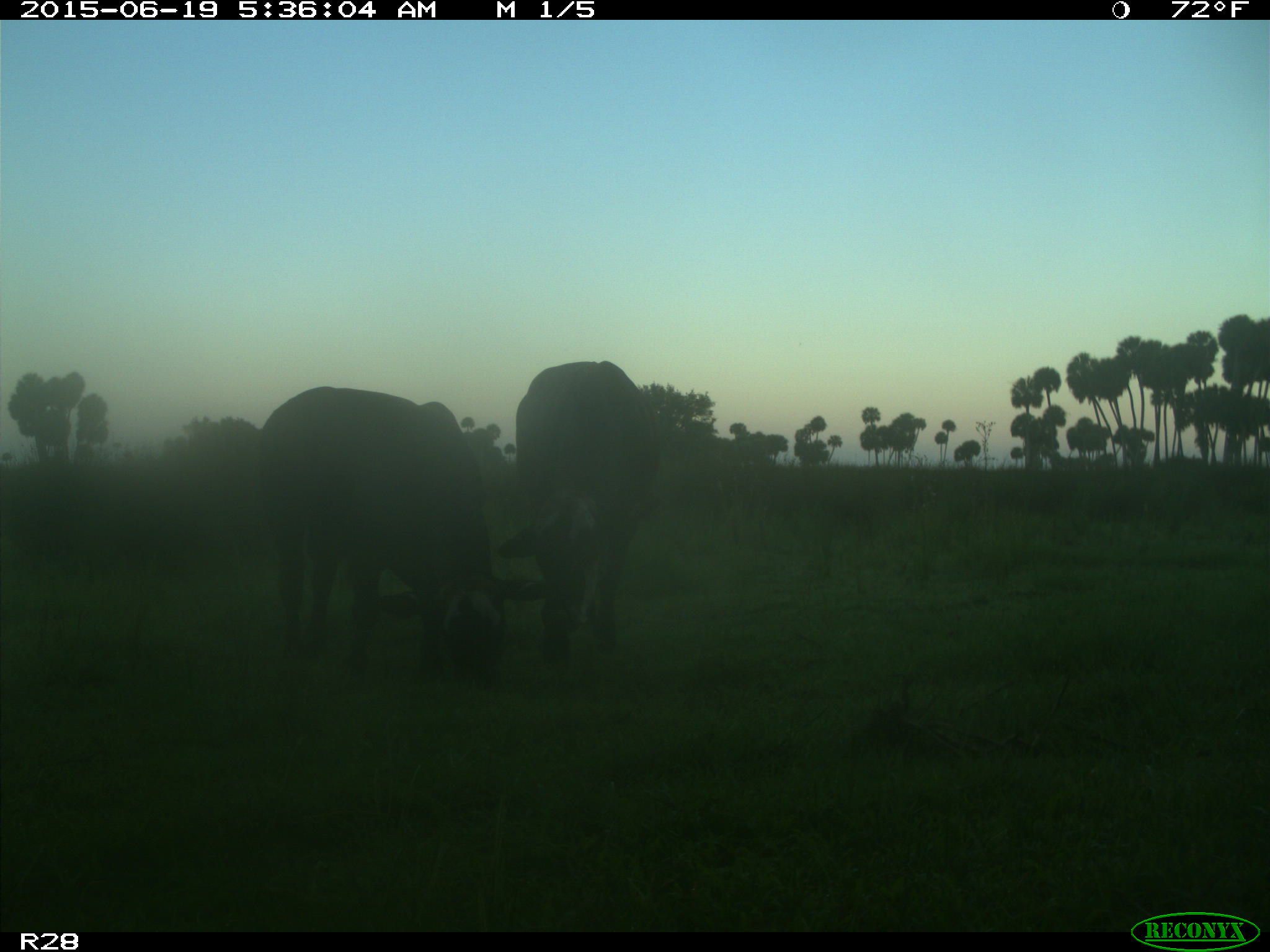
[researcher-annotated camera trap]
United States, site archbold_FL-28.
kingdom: Animalia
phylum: Chordata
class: Mammalia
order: Artiodactyla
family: Bovidae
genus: Bos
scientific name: Bos taurus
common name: domestic cow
Bos taurus (domestic cow).